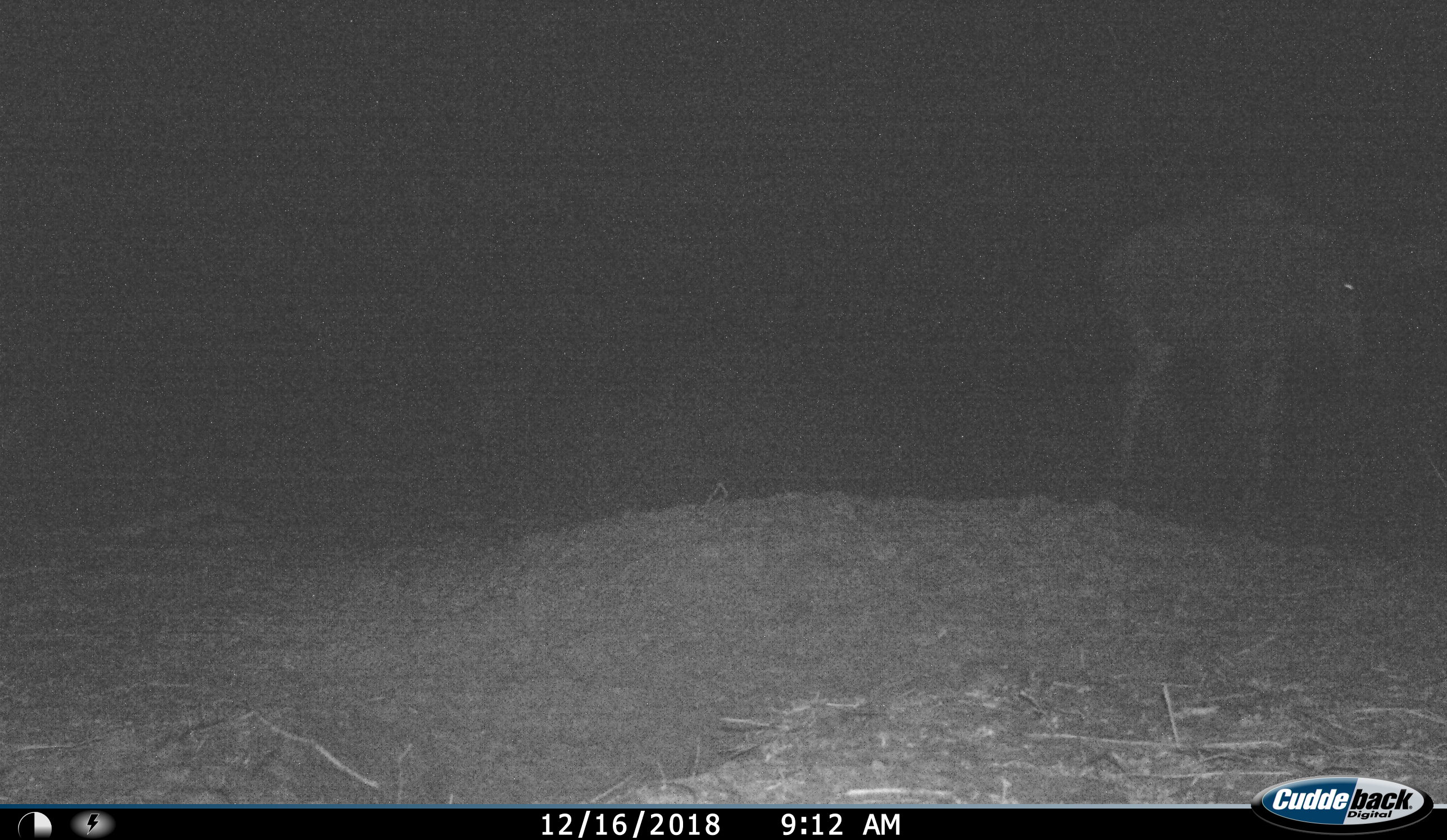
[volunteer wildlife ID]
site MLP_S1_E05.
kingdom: Animalia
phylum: Chordata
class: Mammalia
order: Artiodactyla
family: Bovidae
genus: Connochaetes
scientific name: Connochaetes taurinus taurinus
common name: blue wildebeest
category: wildebeestblue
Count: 1.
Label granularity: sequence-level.